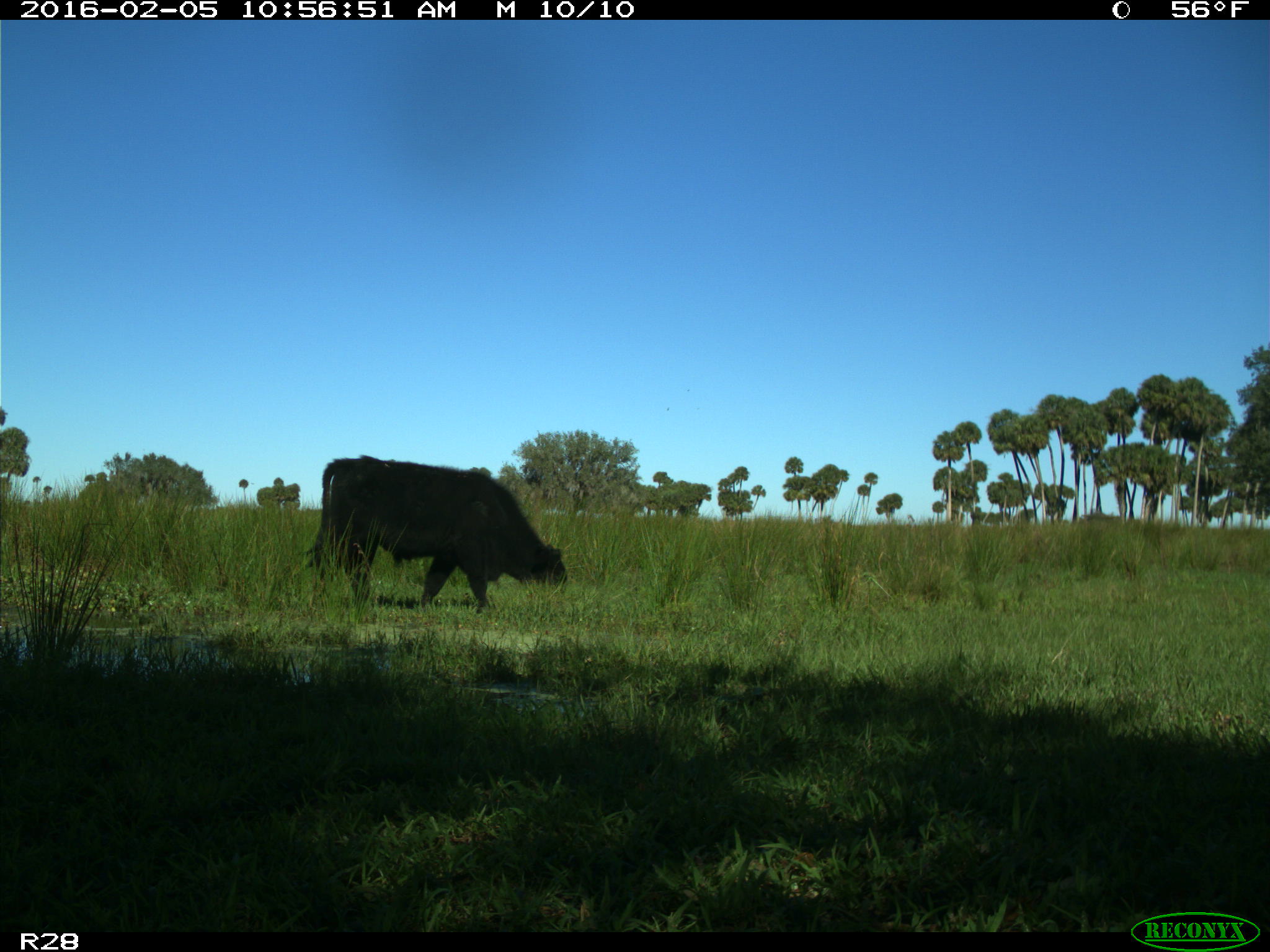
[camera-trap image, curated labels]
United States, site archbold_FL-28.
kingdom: Animalia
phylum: Chordata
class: Mammalia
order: Artiodactyla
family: Bovidae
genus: Bos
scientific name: Bos taurus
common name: domestic cow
Bos taurus (domestic cow).